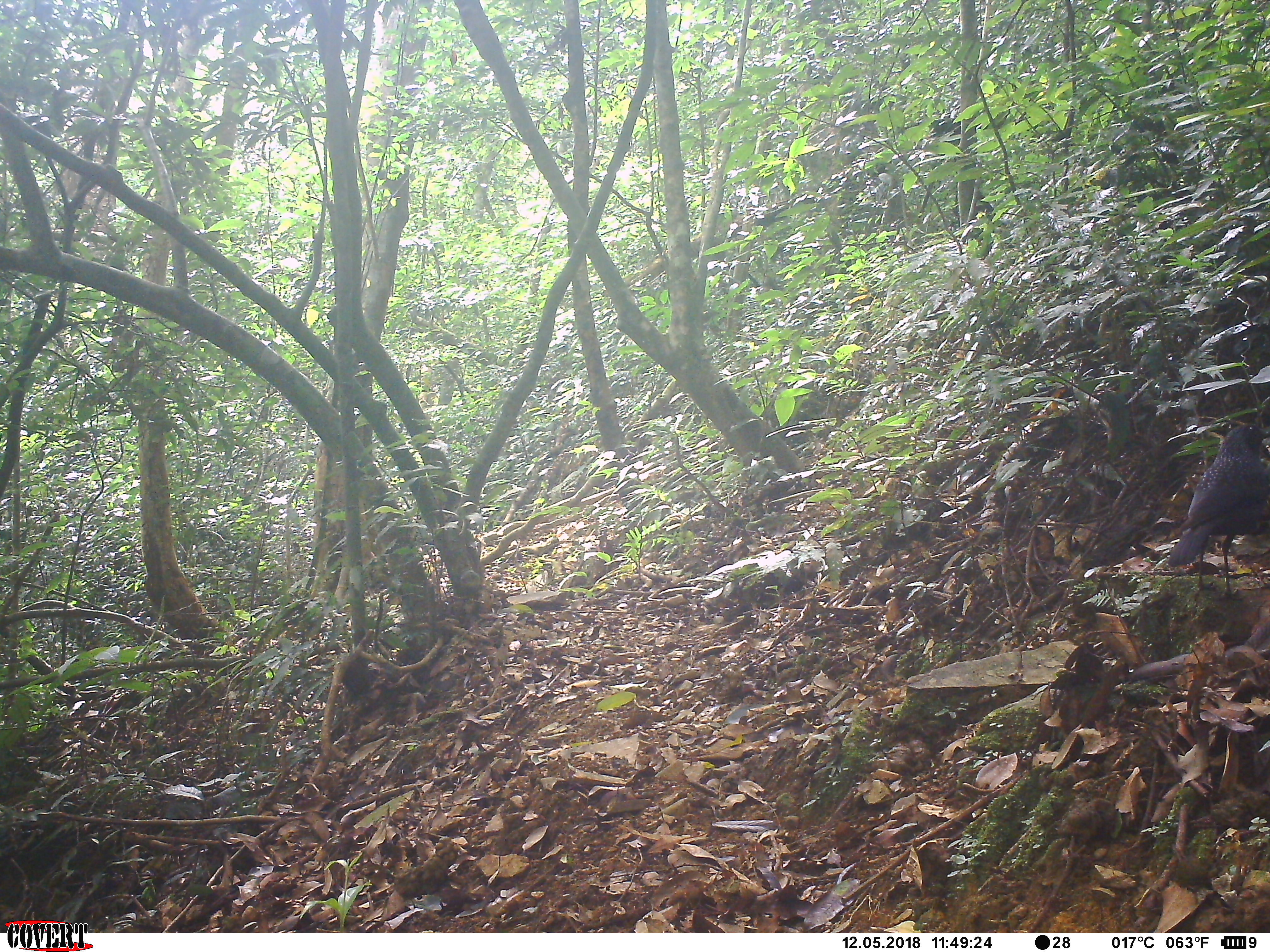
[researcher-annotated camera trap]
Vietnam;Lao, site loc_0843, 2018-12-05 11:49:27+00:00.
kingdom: Animalia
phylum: Chordata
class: Aves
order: Passeriformes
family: Muscicapidae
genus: Myophonus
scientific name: Myophonus caeruleus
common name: blue whistling thrush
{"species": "blue whistling thrush (Myophonus caeruleus)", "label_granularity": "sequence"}